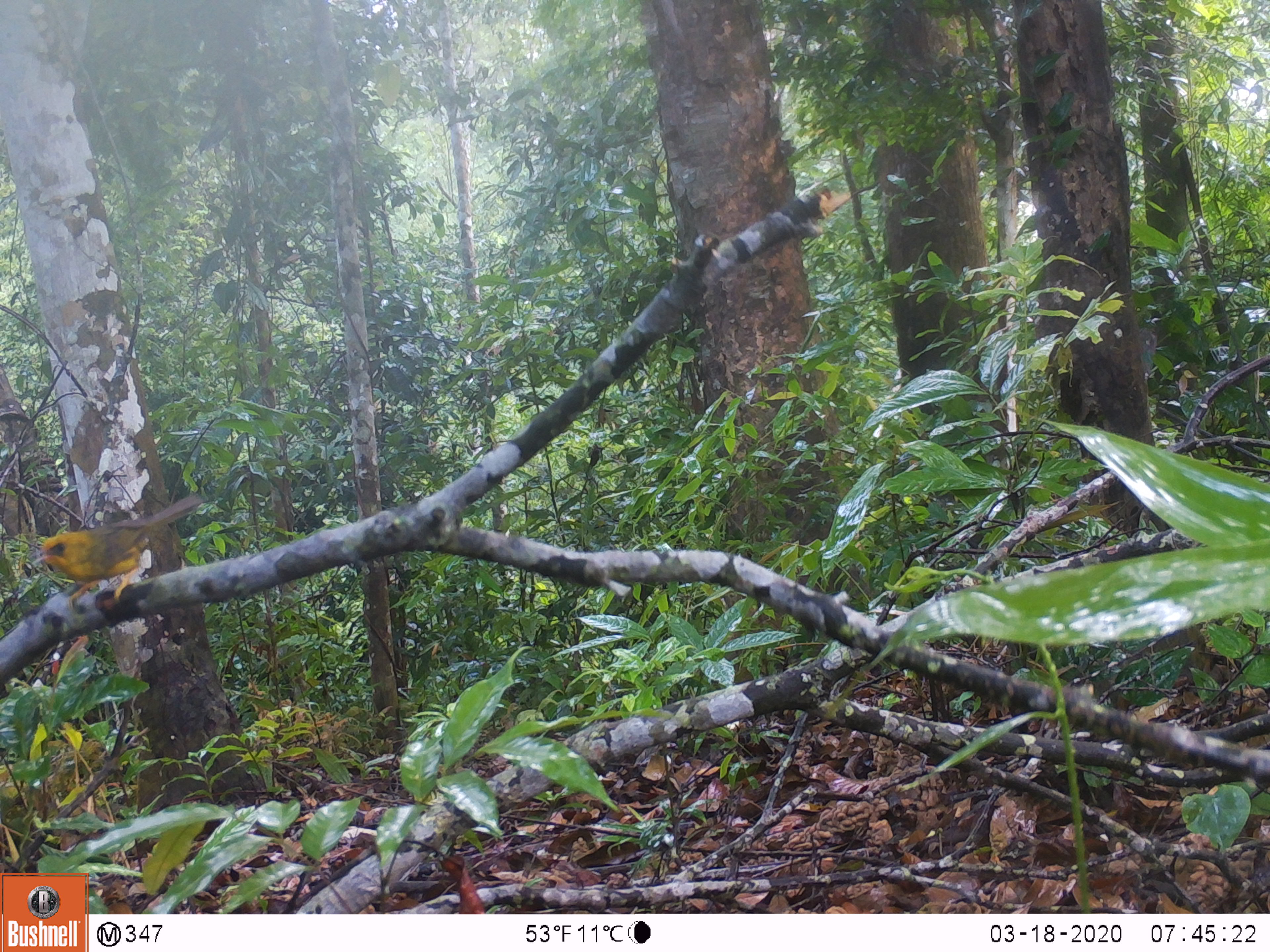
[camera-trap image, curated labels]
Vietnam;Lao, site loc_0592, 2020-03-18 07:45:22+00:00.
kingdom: Animalia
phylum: Chordata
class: Aves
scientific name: Aves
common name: bird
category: unidentified bird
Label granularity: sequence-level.